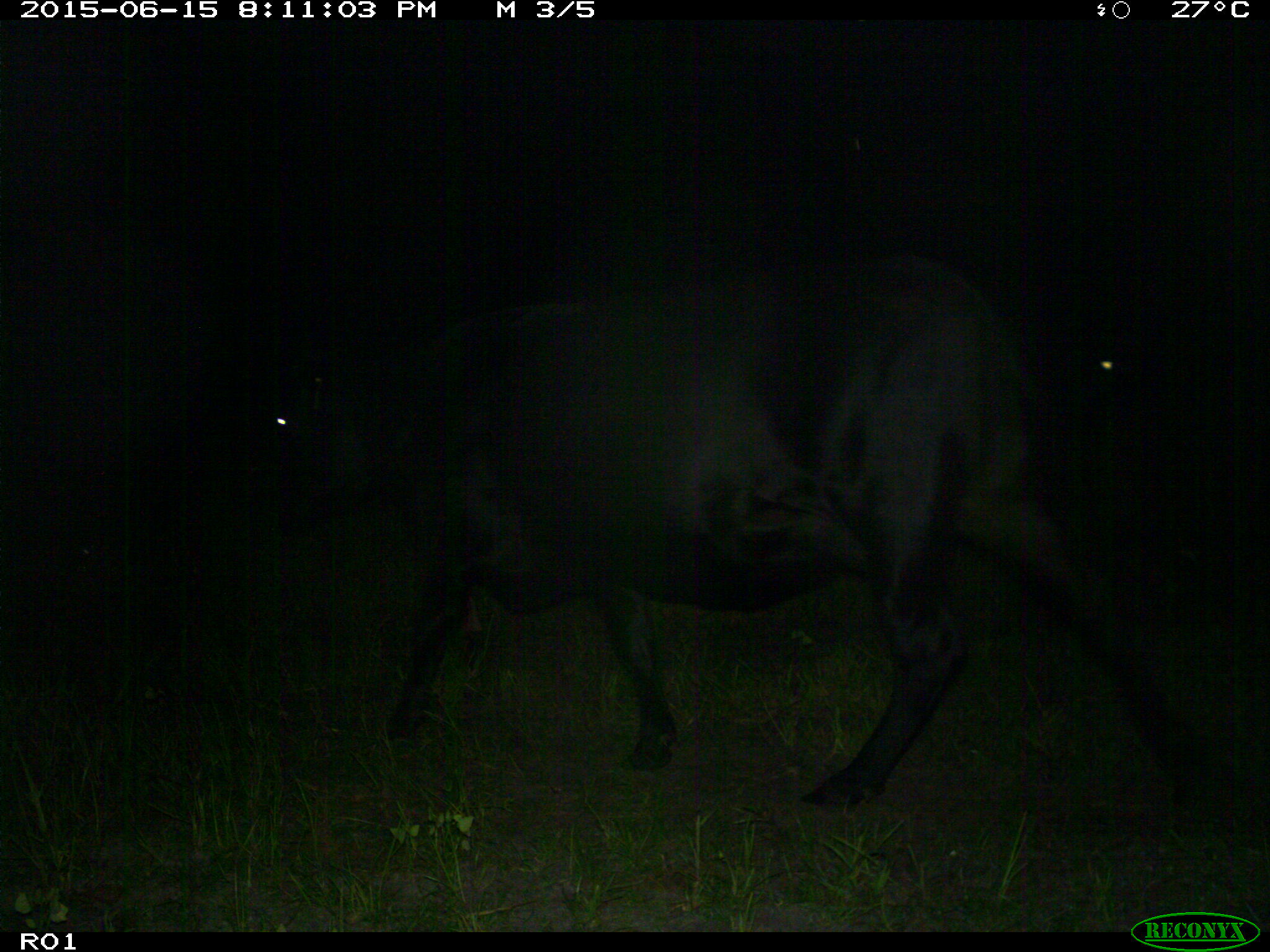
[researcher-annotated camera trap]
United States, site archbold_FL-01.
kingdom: Animalia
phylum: Chordata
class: Mammalia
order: Artiodactyla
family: Bovidae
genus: Bos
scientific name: Bos taurus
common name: domestic cow